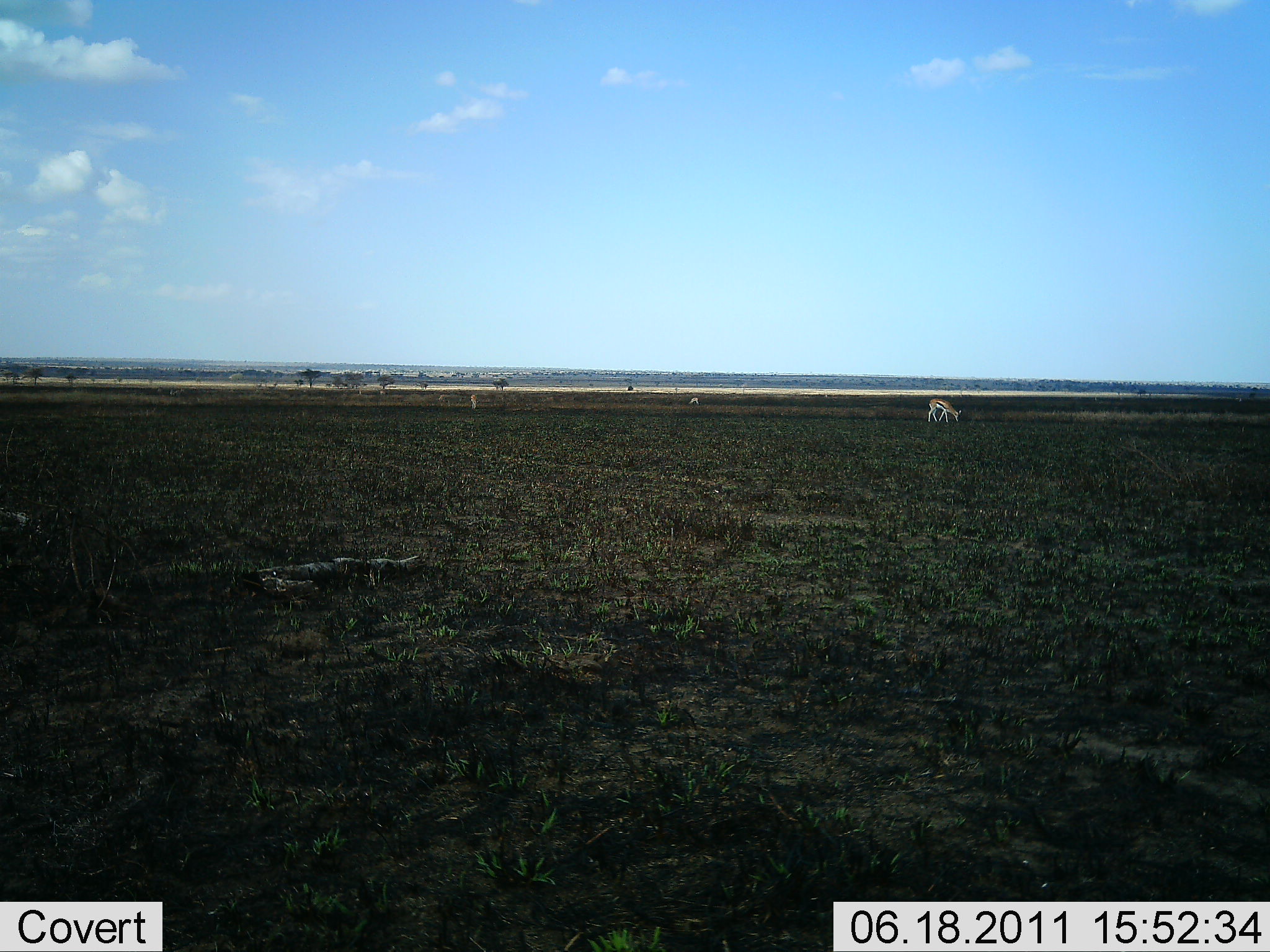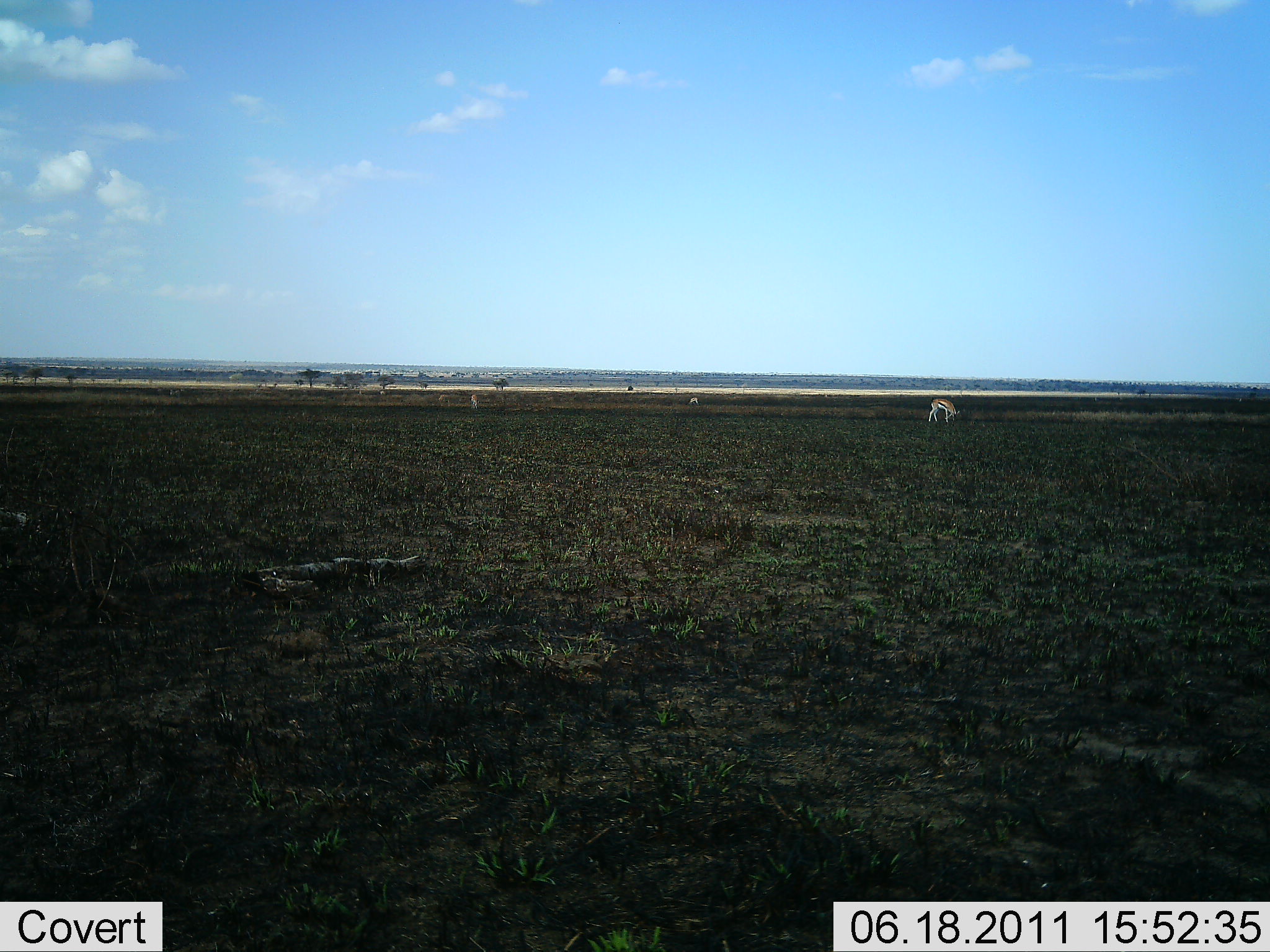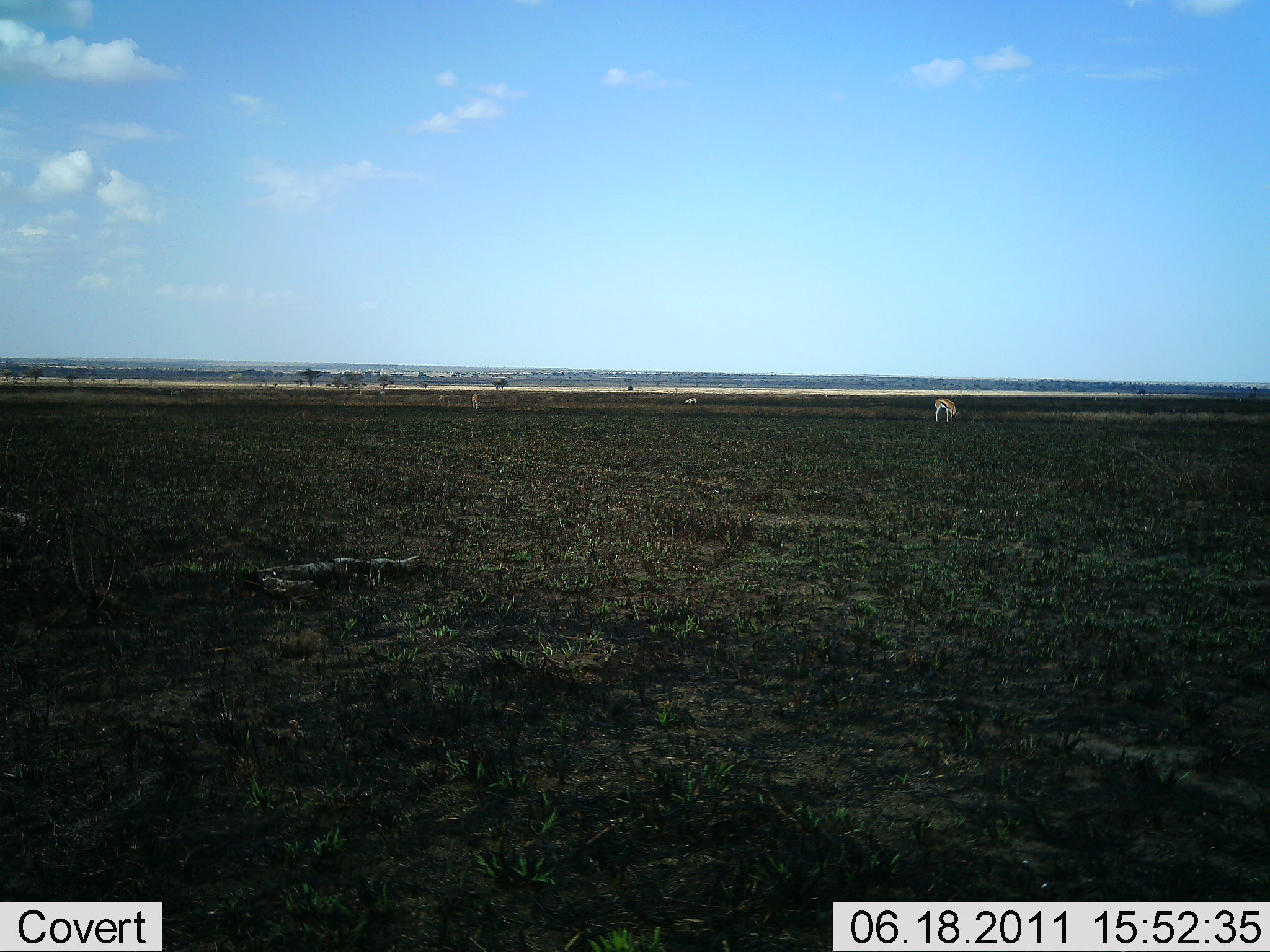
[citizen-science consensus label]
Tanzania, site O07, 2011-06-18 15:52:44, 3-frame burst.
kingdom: Animalia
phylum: Chordata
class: Mammalia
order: Artiodactyla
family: Bovidae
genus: Eudorcas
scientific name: Eudorcas thomsonii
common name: thomson's gazelle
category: gazellethomsons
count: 3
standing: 27%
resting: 0%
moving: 27%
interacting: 0%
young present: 0%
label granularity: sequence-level